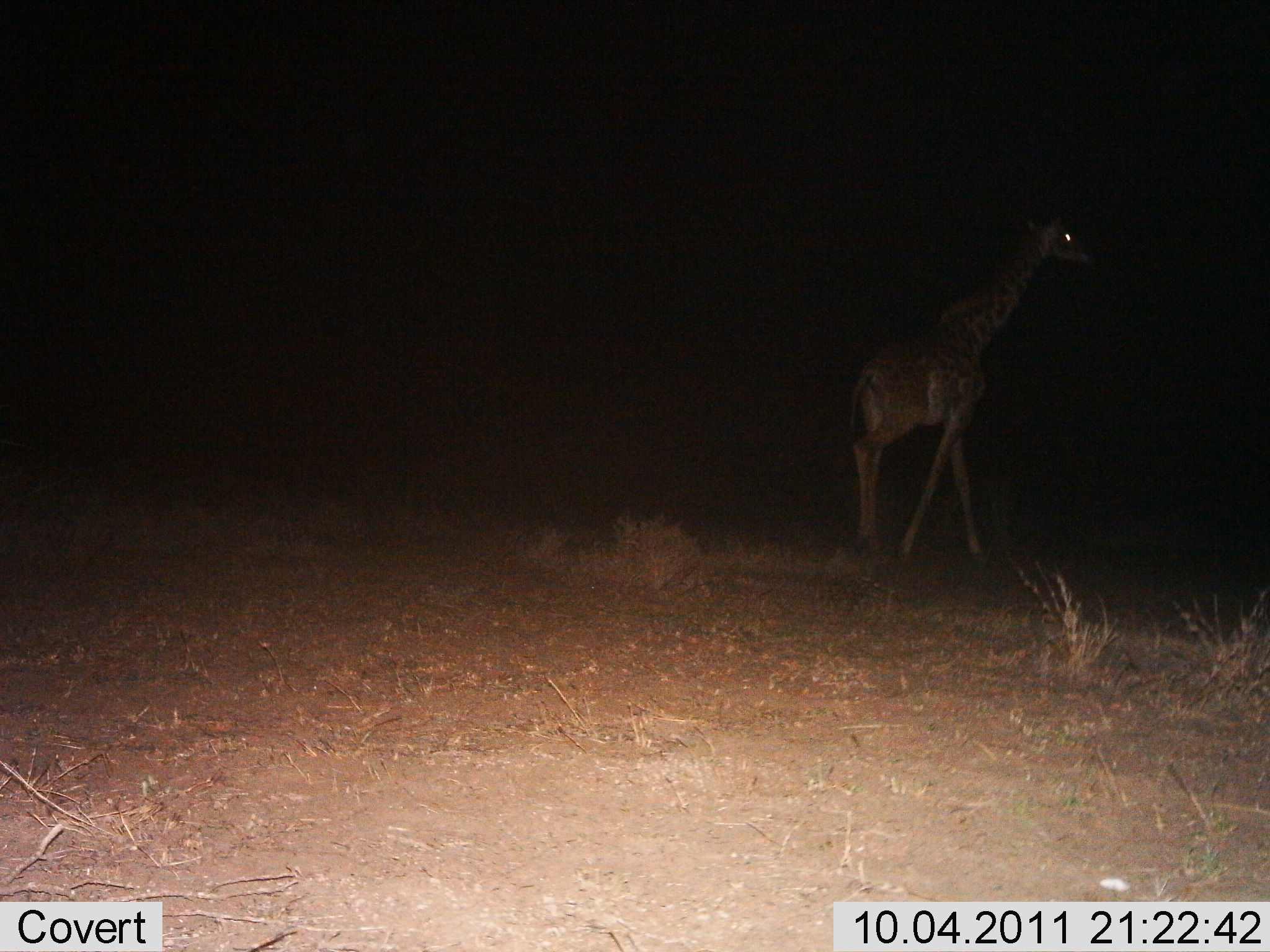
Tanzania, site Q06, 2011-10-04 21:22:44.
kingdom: Animalia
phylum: Chordata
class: Mammalia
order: Artiodactyla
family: Giraffidae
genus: Giraffa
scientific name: Giraffa camelopardalis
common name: giraffe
Giraffe (Giraffa camelopardalis), count 1. Behavior (volunteer vote fractions): standing 14%, resting 0%, moving 93%, interacting 0%. Young present (vote fraction): 0%. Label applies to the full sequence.